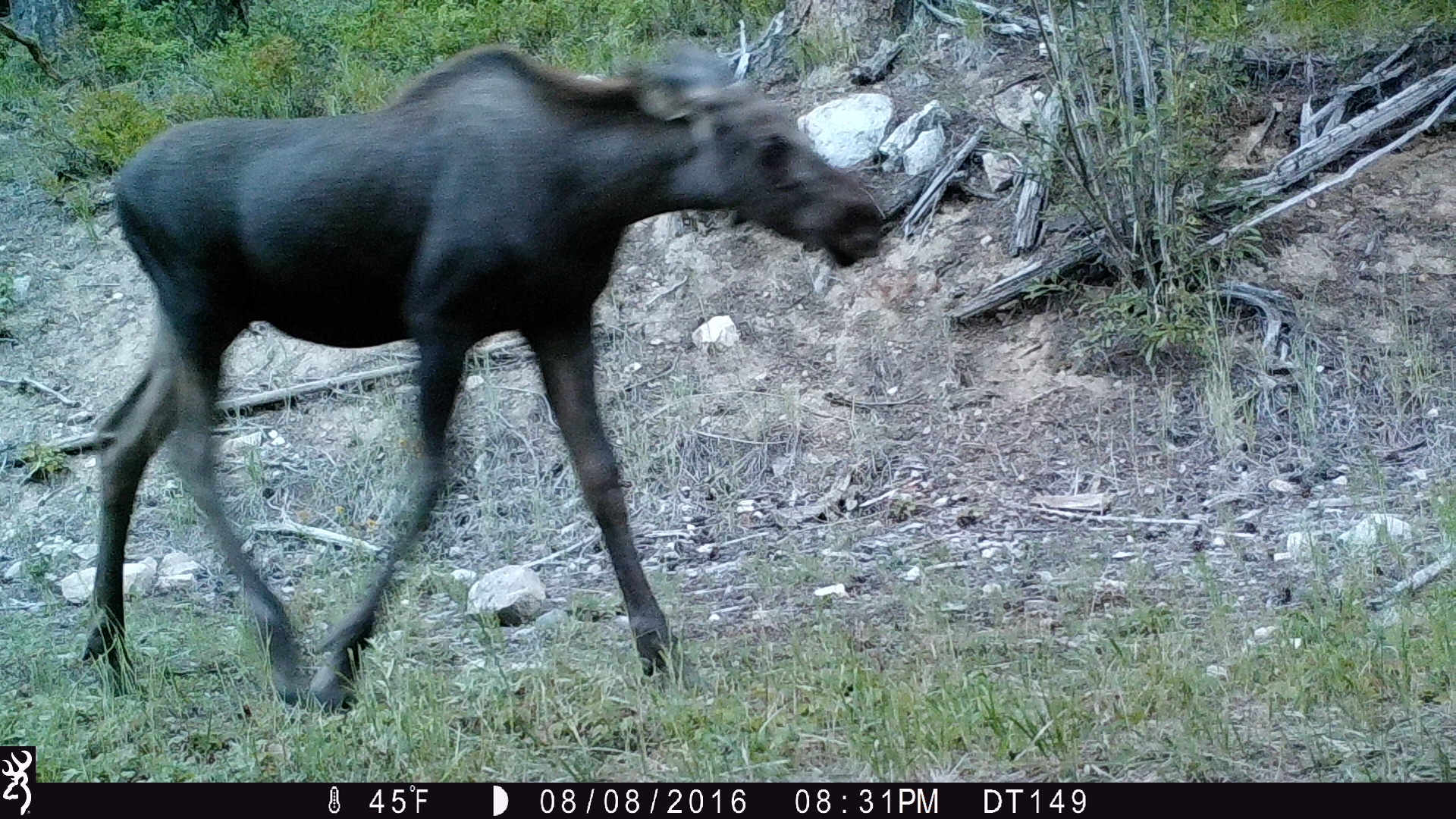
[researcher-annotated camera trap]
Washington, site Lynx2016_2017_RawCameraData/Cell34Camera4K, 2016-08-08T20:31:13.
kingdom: Animalia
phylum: Chordata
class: Mammalia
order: Artiodactyla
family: Cervidae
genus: Alces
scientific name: Alces alces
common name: moose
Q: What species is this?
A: Alces alces (moose).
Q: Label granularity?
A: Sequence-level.